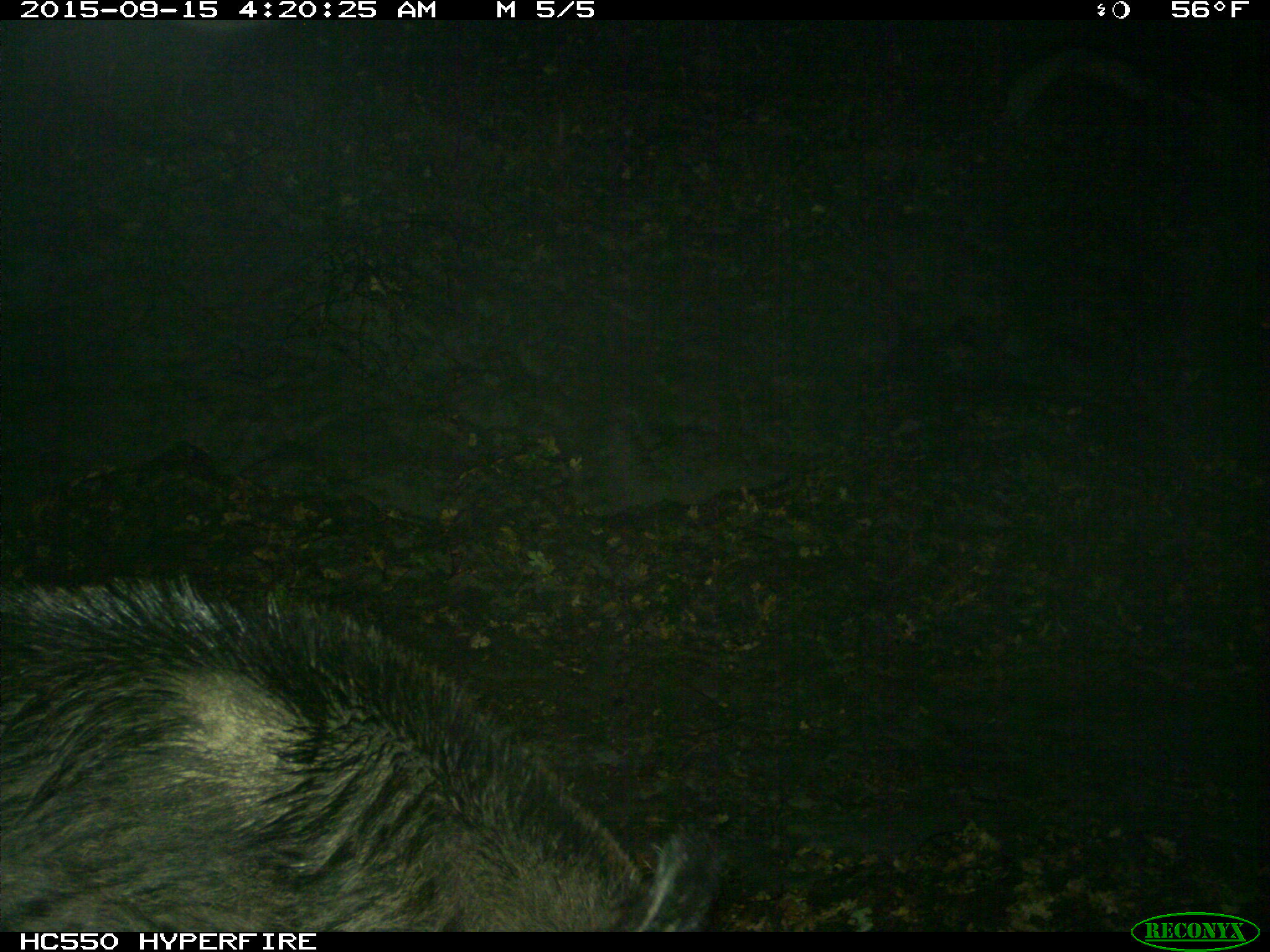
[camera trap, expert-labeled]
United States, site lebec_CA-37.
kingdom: Animalia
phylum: Chordata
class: Mammalia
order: Artiodactyla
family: Suidae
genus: Sus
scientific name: Sus scrofa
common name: wild boar